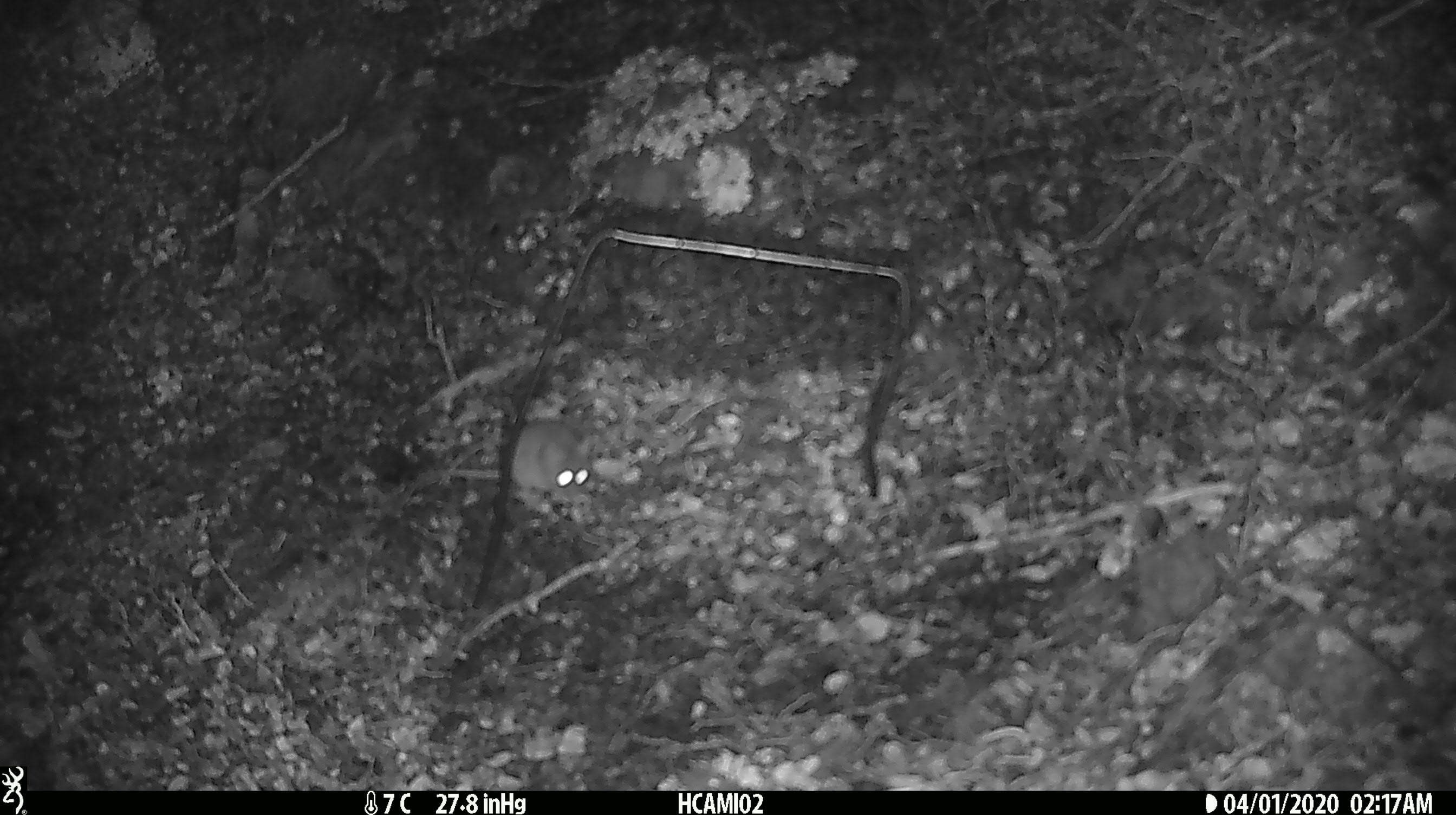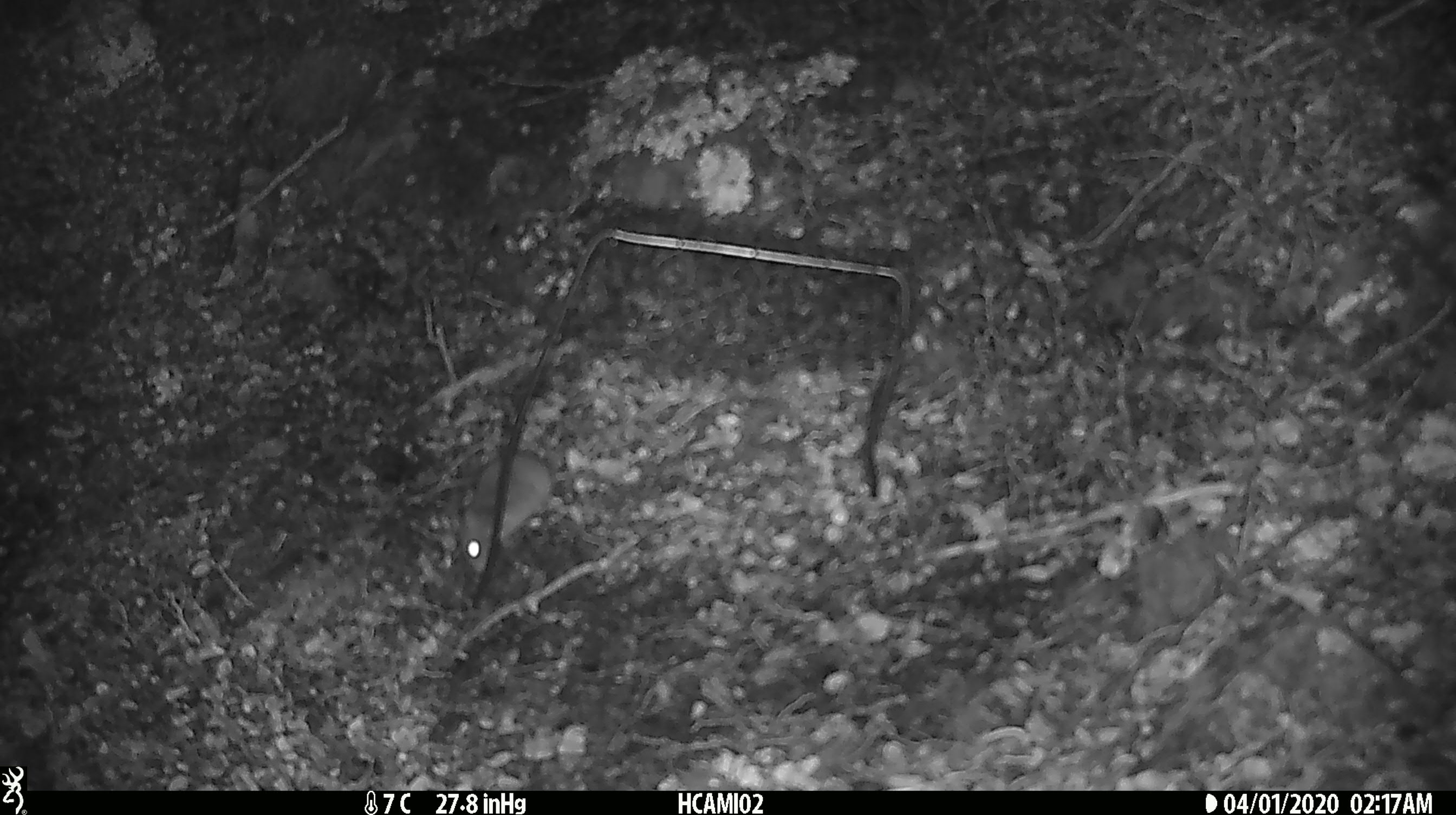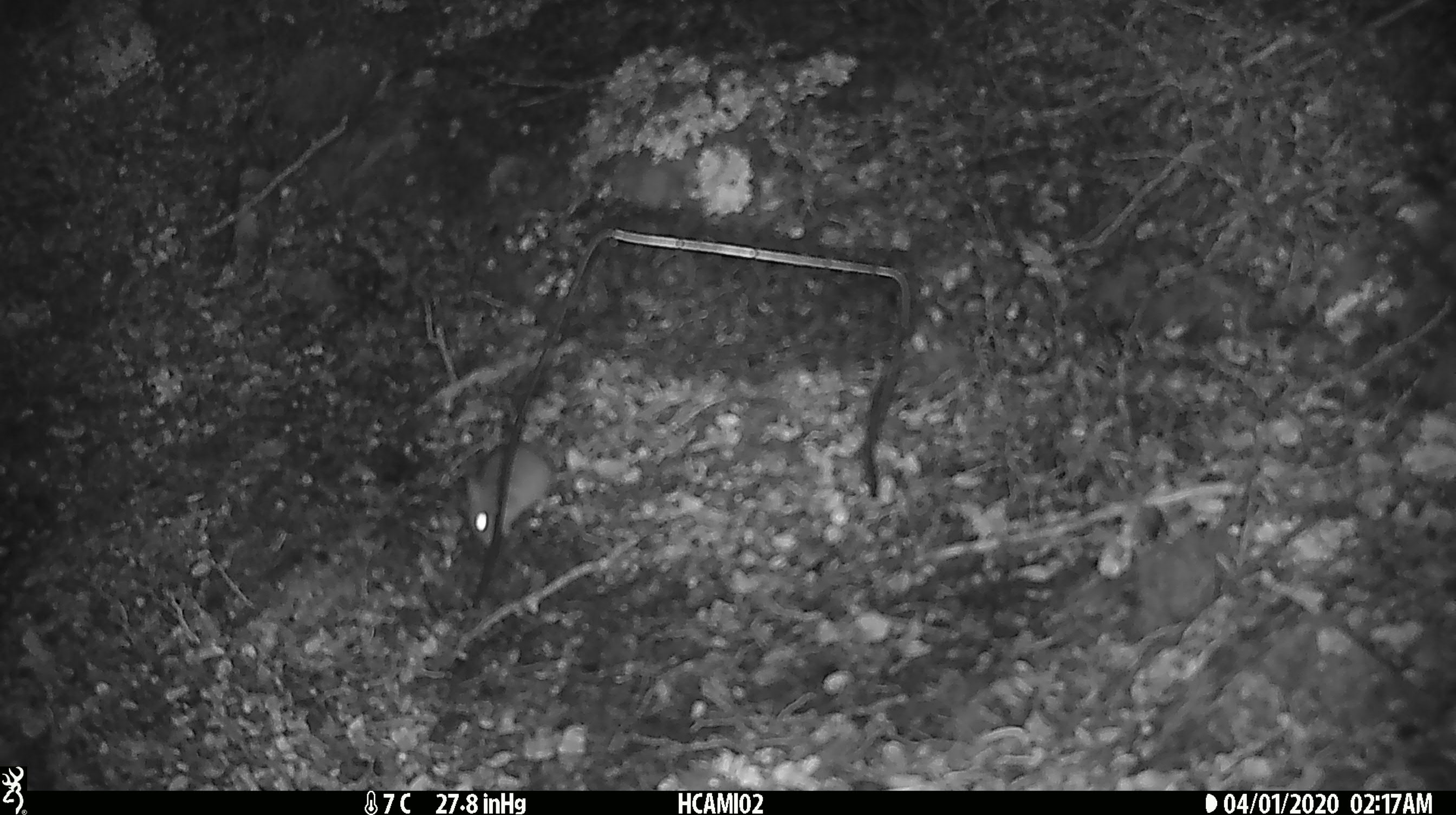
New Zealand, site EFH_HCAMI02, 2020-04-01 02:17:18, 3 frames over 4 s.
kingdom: Animalia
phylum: Chordata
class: Mammalia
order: Rodentia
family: Muridae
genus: Mus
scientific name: Mus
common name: mouse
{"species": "mouse (Mus)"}